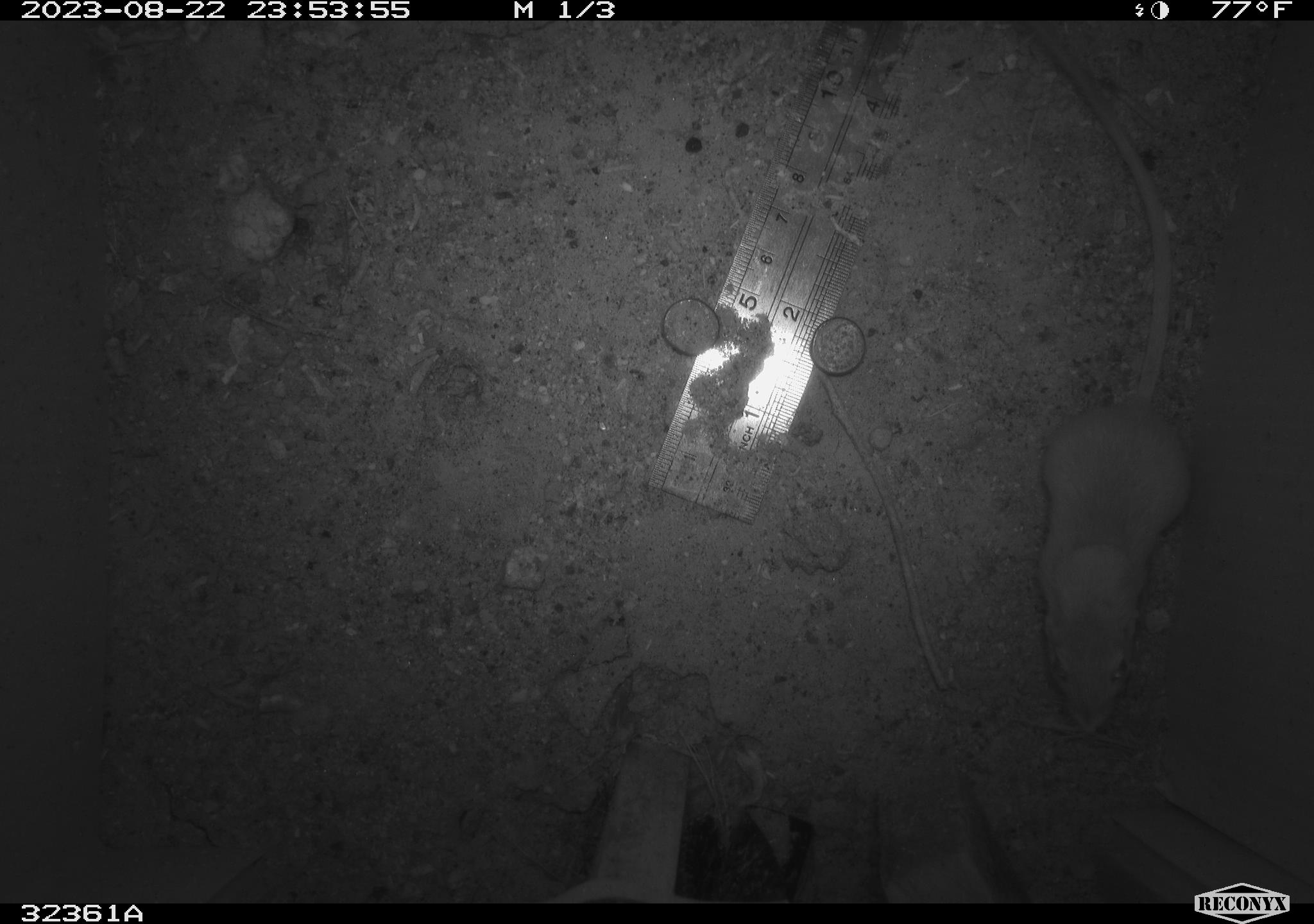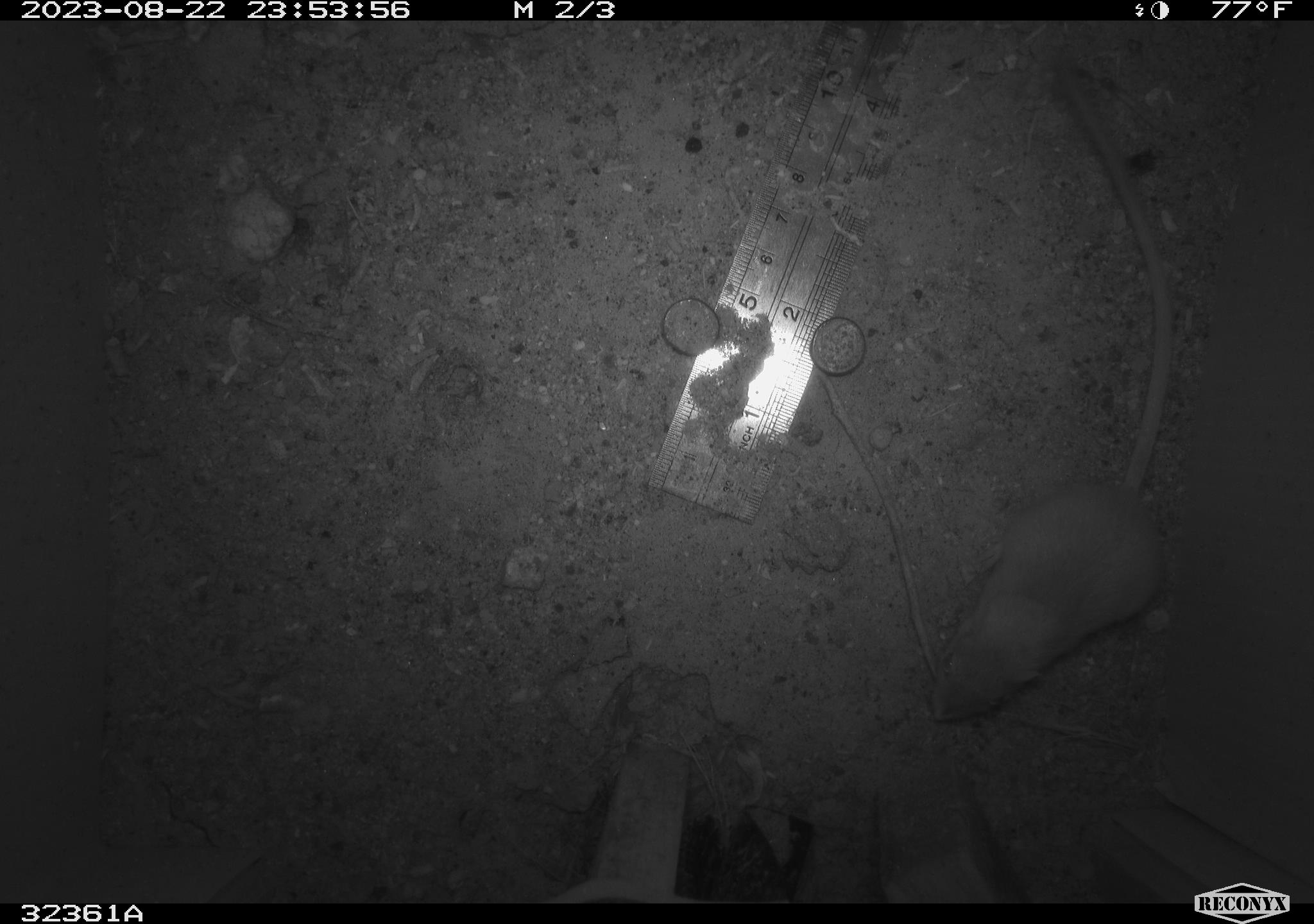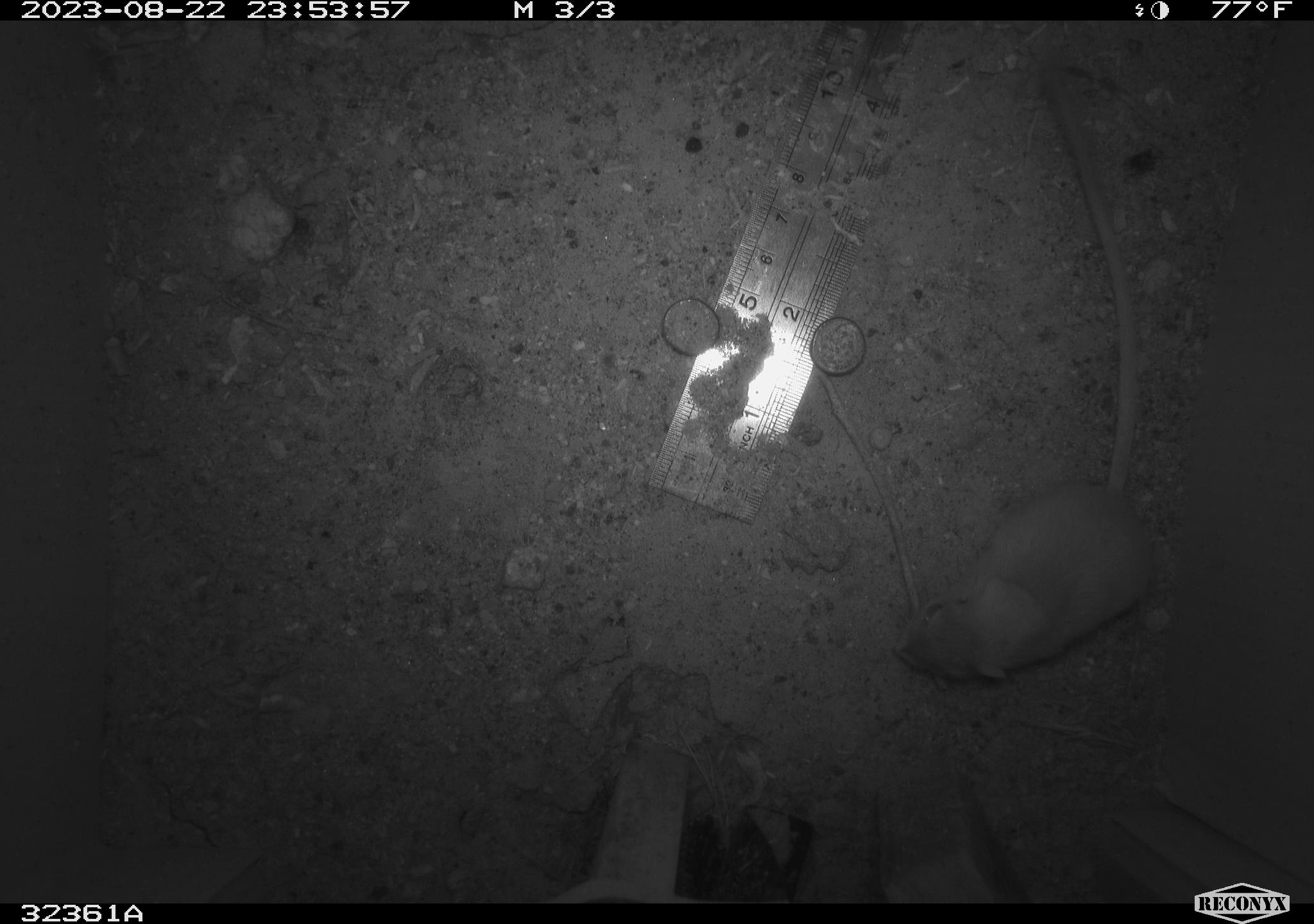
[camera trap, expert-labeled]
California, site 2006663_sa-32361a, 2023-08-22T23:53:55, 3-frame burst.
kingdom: Animalia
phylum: Chordata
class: Mammalia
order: Rodentia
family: Heteromyidae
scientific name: Heteromyidae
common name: kangaroo rats and pocket mice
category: heteromyidae family